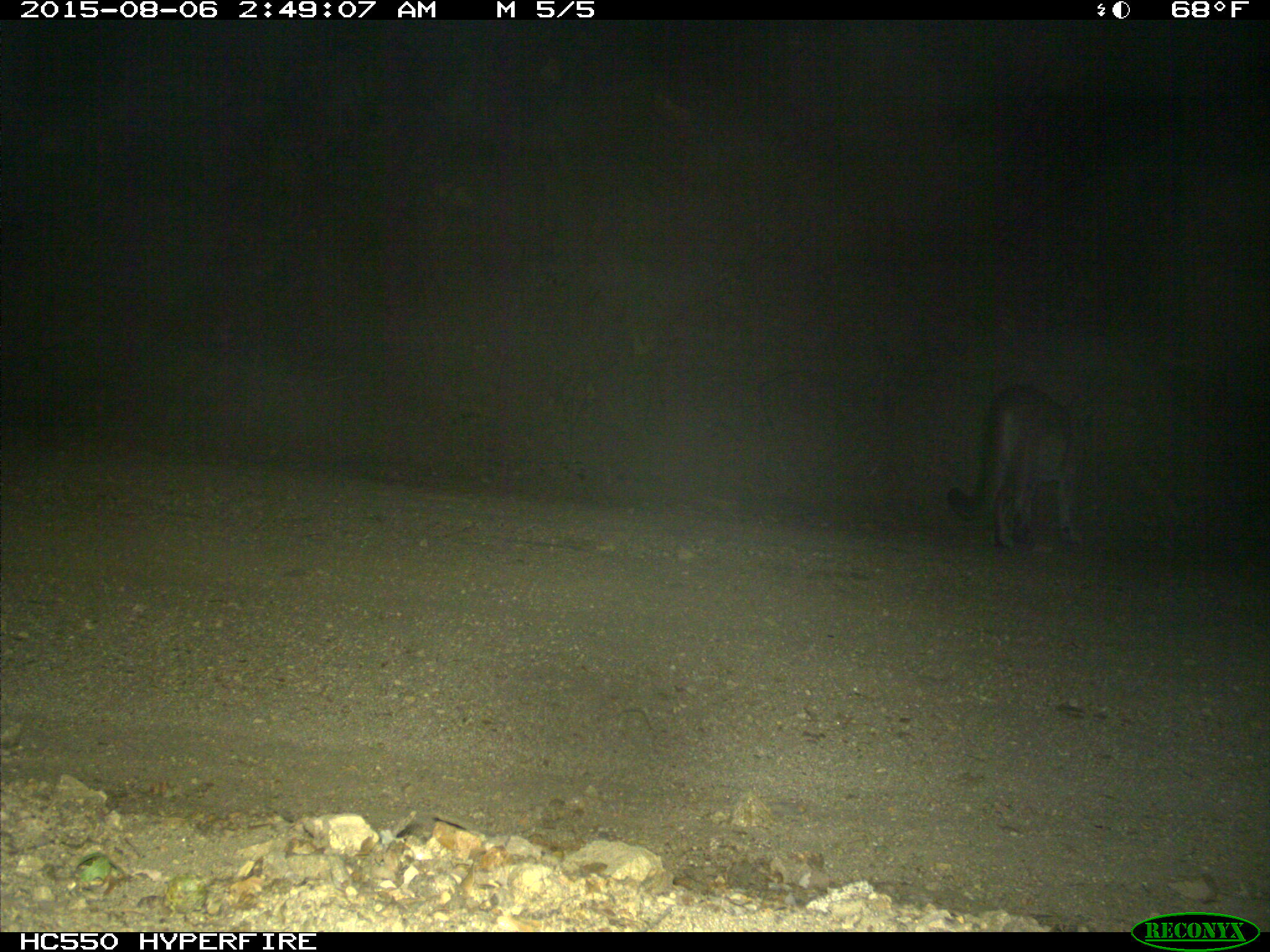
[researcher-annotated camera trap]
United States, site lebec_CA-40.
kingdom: Animalia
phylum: Chordata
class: Mammalia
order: Carnivora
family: Felidae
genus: Puma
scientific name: Puma concolor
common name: mountain lion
Puma concolor (mountain lion).